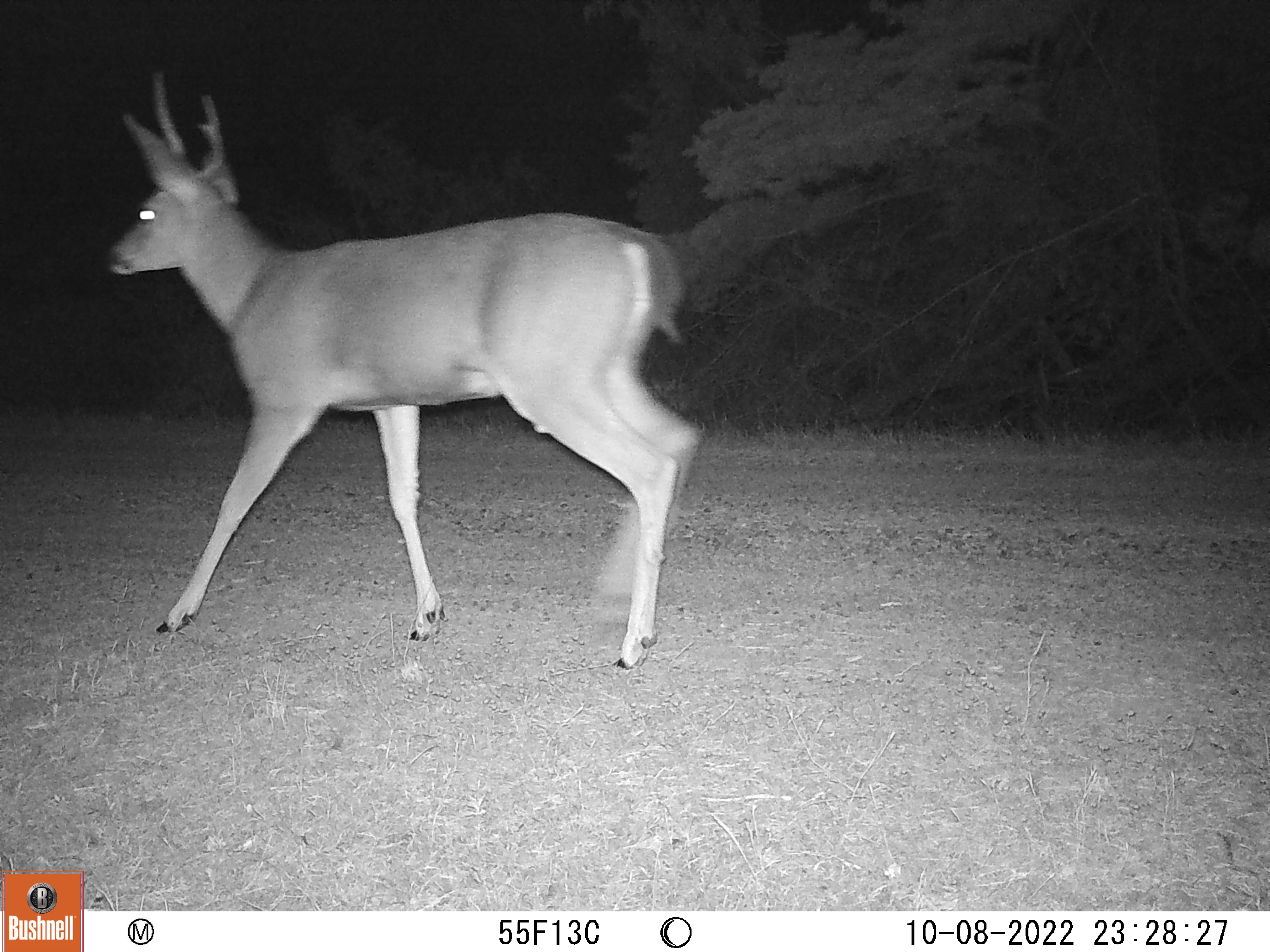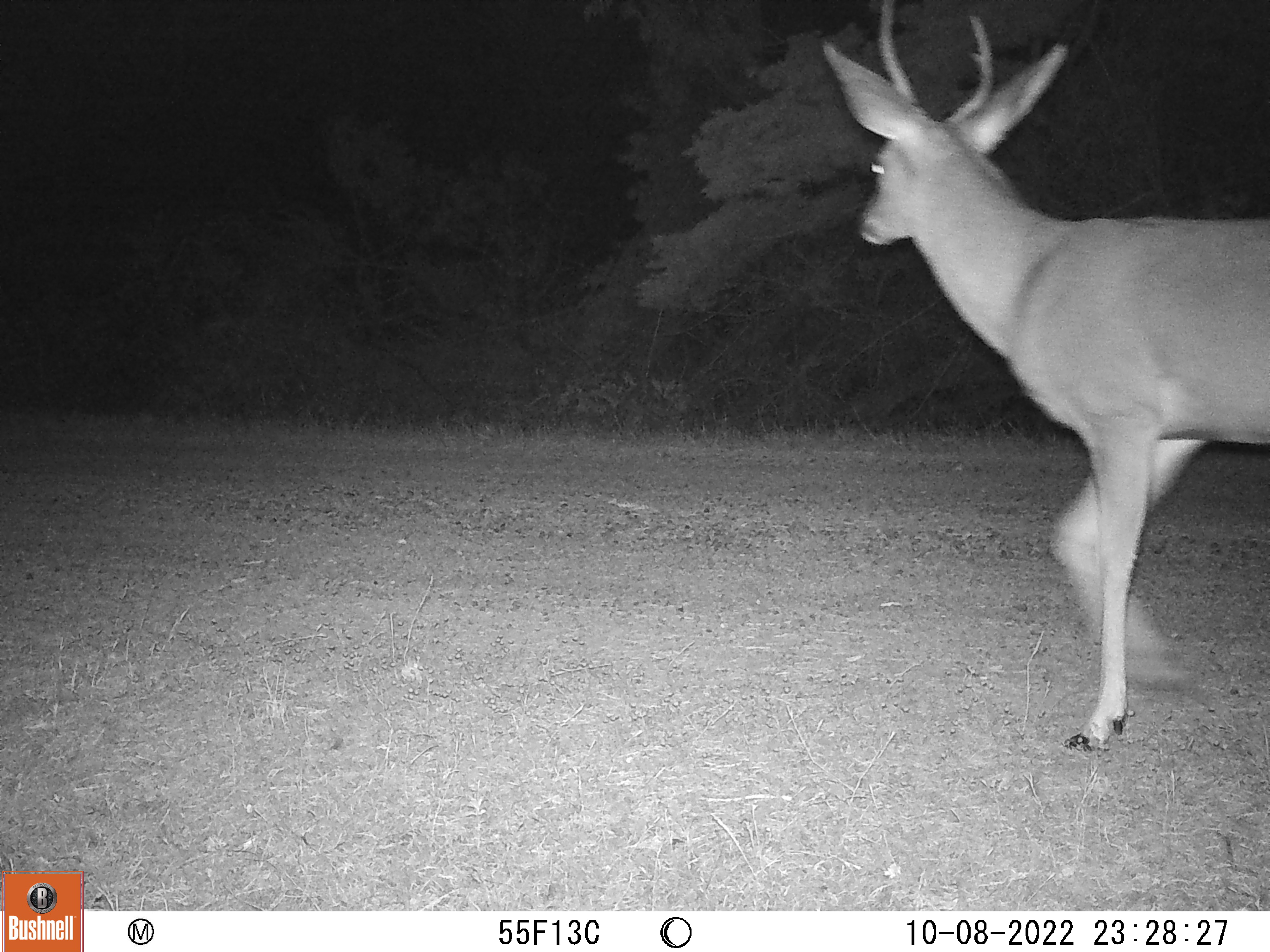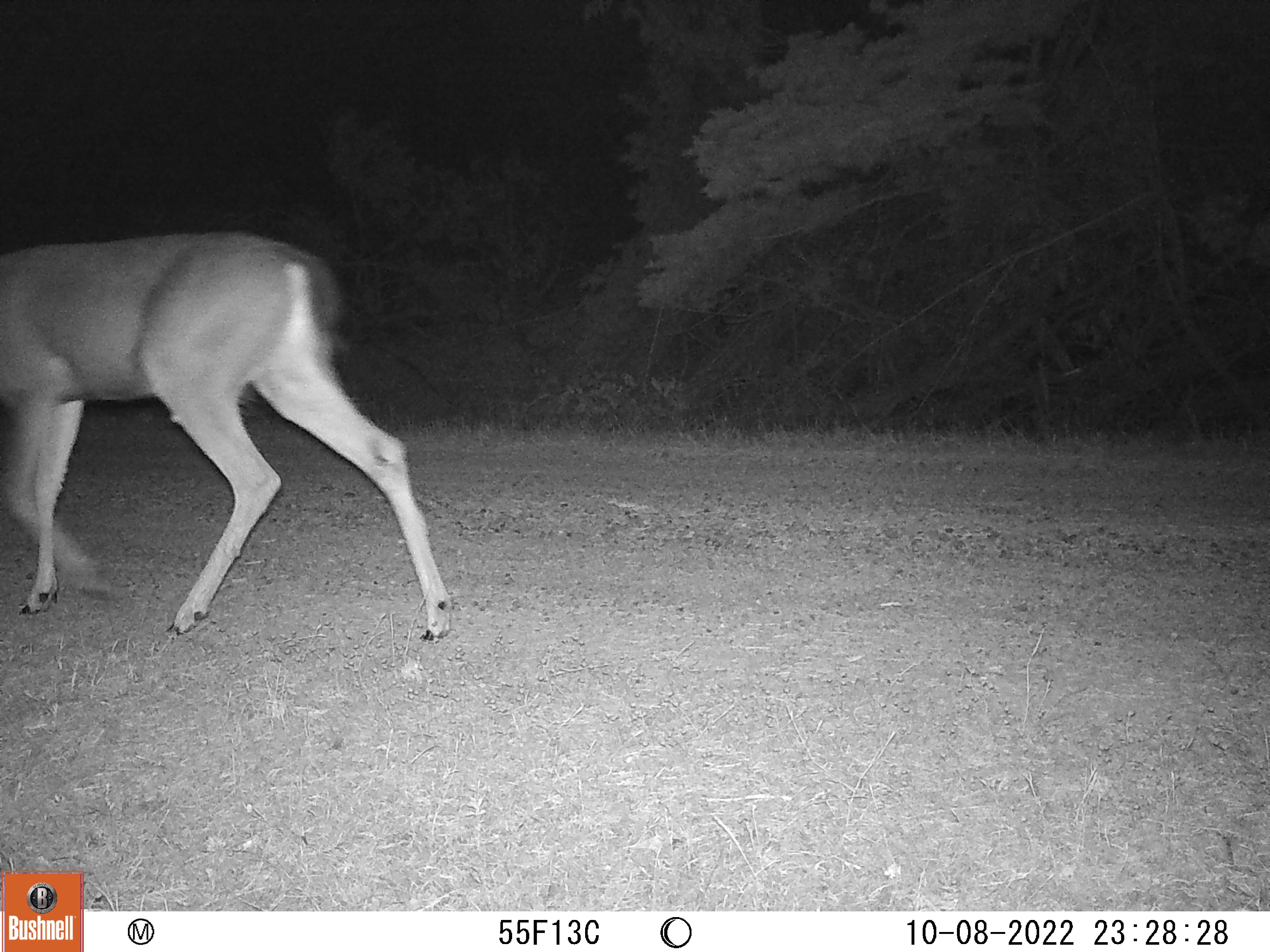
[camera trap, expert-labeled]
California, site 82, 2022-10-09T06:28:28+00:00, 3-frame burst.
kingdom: Animalia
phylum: Chordata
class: Mammalia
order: Artiodactyla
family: Cervidae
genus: Odocoileus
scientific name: Odocoileus hemionus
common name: mule deer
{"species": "mule deer (Odocoileus hemionus)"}